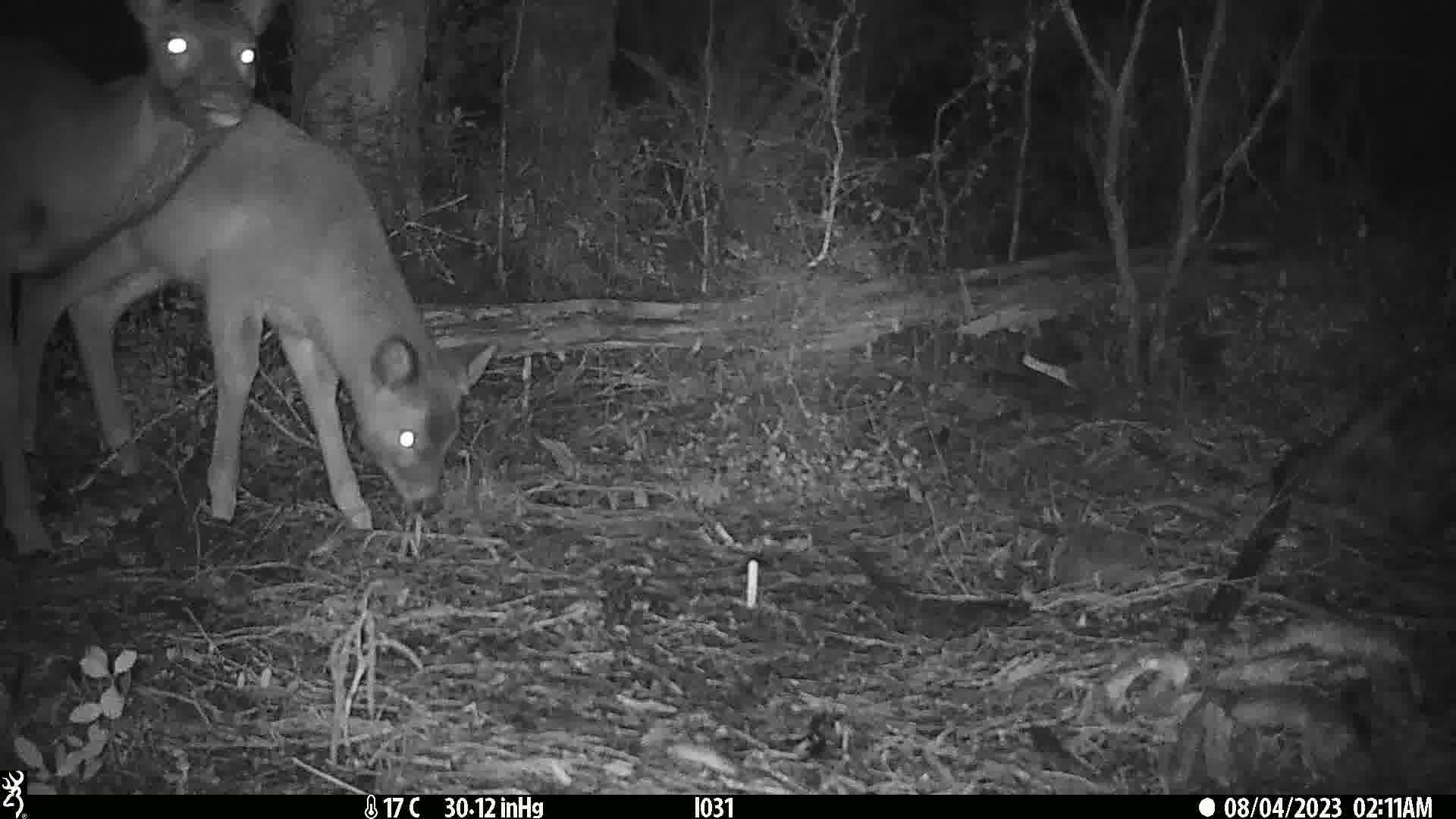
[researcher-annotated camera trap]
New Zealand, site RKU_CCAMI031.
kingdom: Animalia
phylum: Chordata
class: Mammalia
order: Artiodactyla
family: Cervidae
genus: Odocoileus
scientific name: Odocoileus virginianus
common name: white-tailed deer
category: white tailed deer